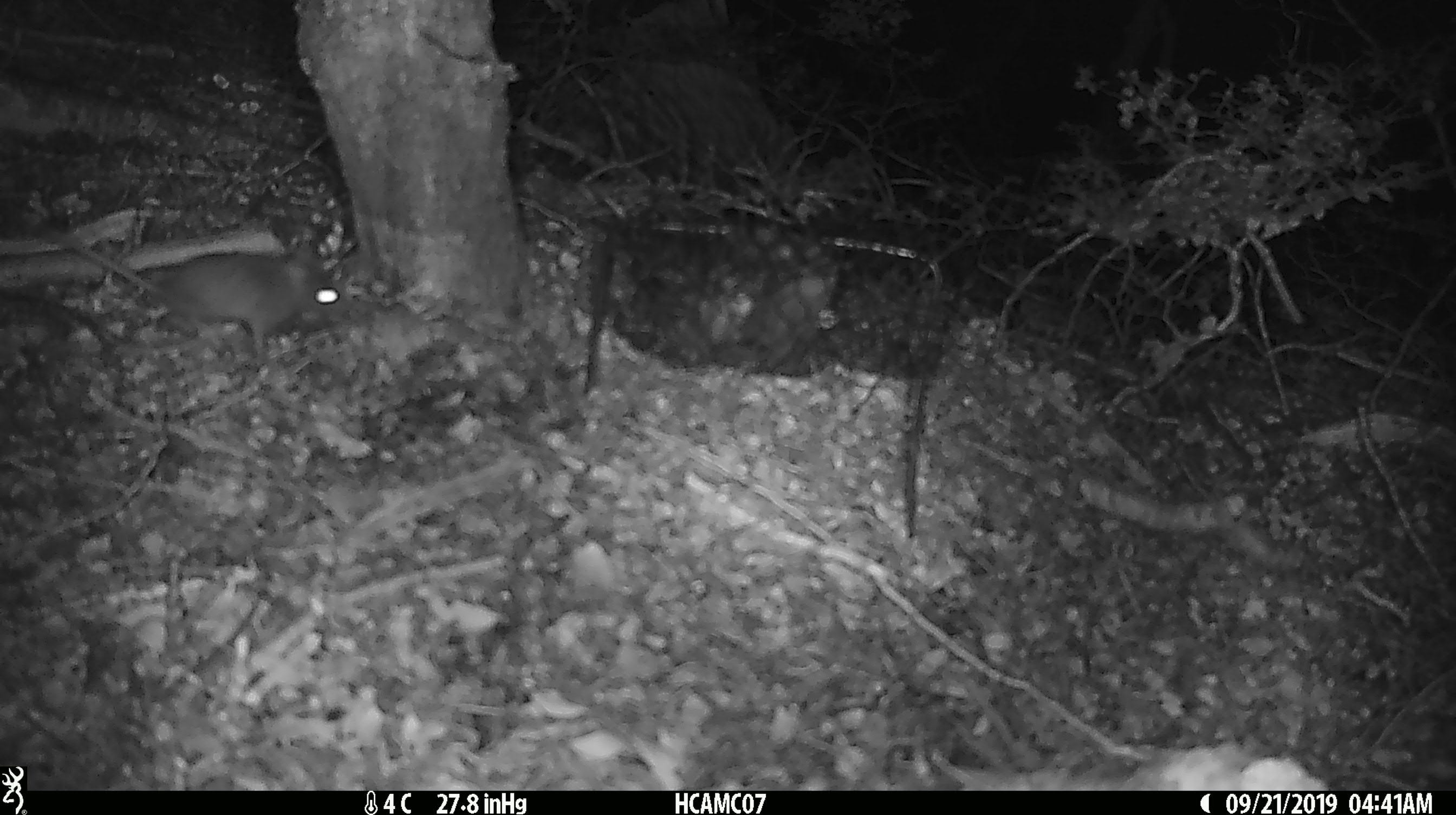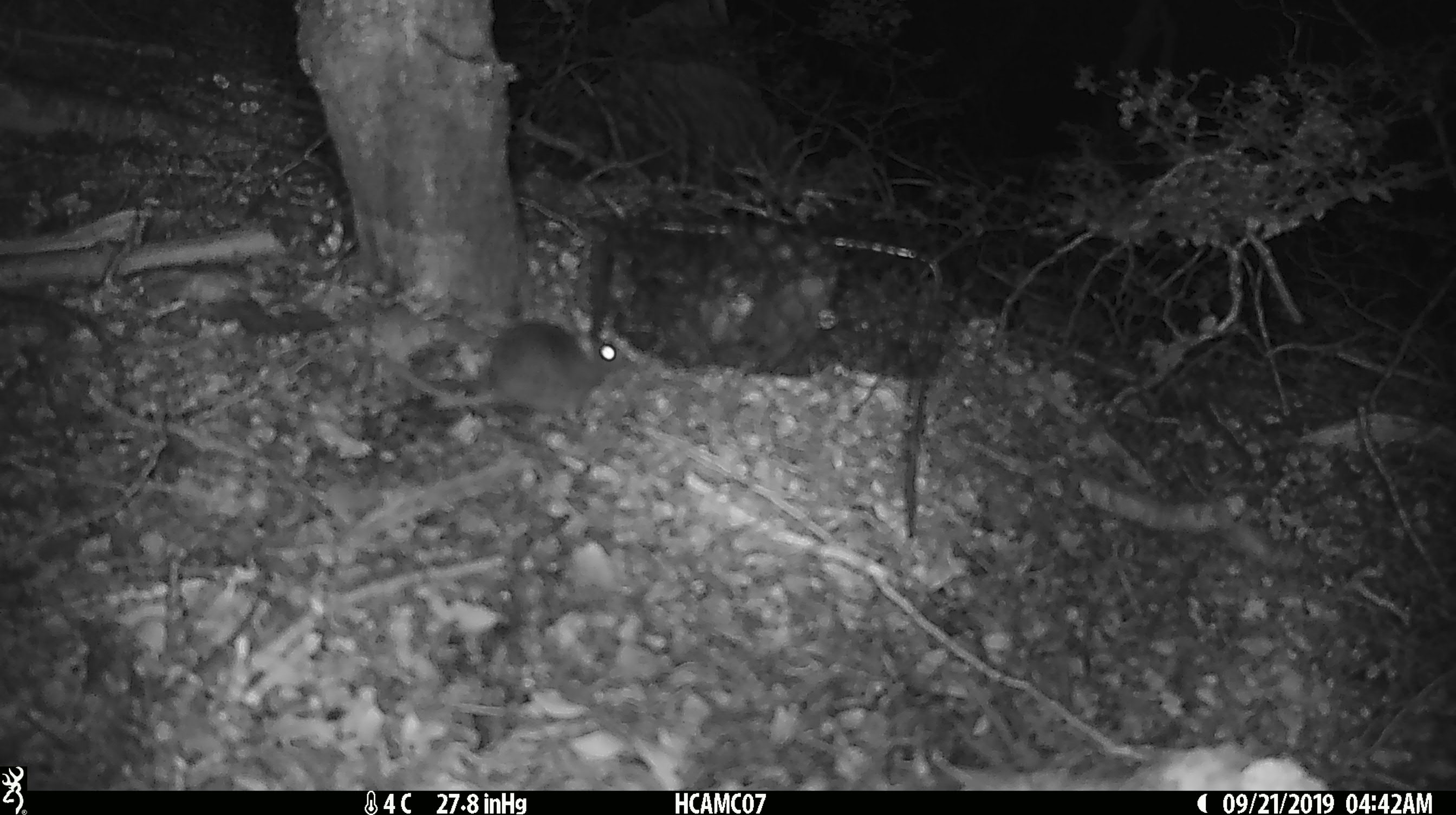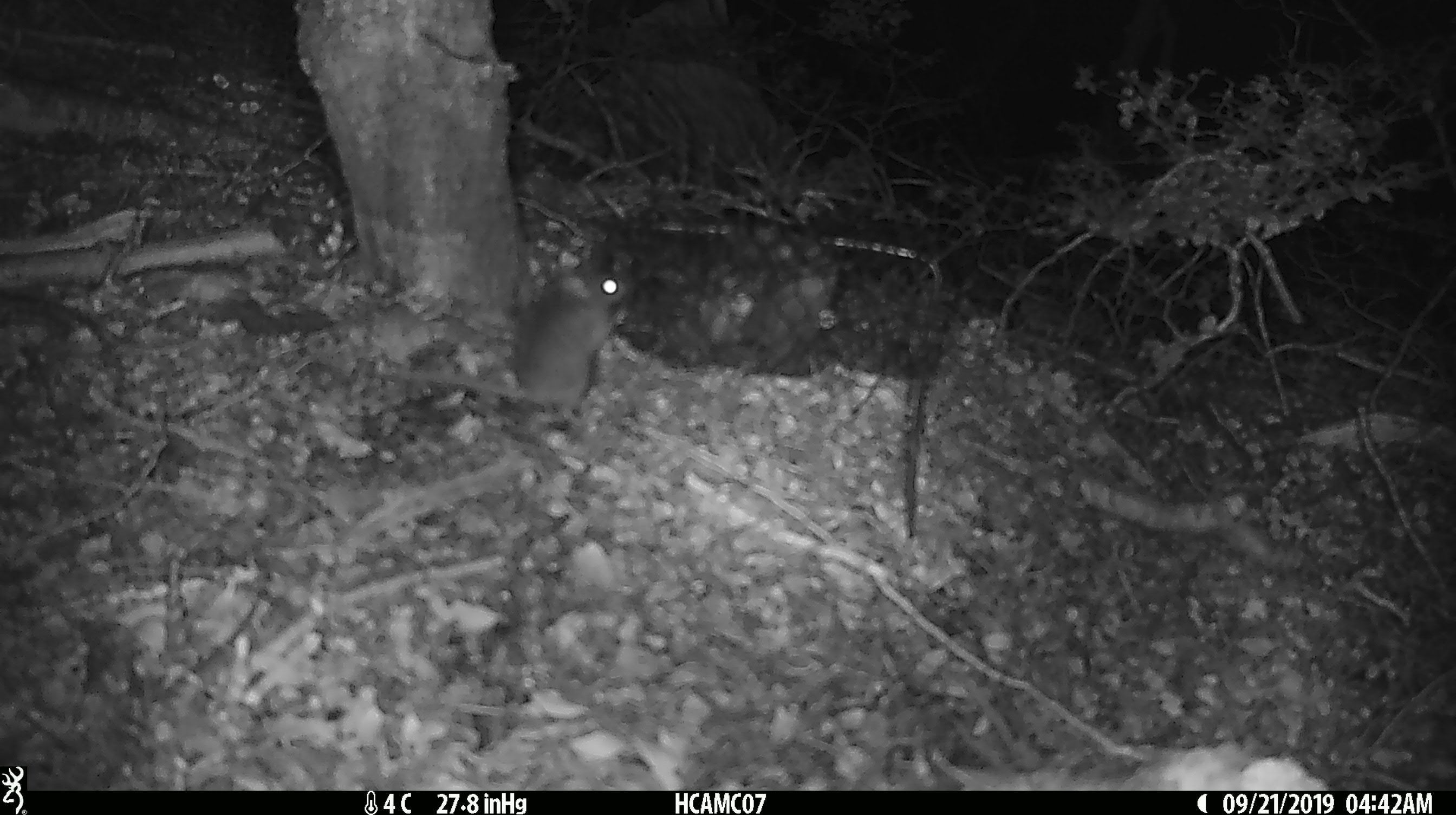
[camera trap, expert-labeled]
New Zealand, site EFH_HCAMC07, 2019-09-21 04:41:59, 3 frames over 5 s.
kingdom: Animalia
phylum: Chordata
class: Mammalia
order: Rodentia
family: Muridae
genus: Mus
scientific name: Mus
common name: mouse